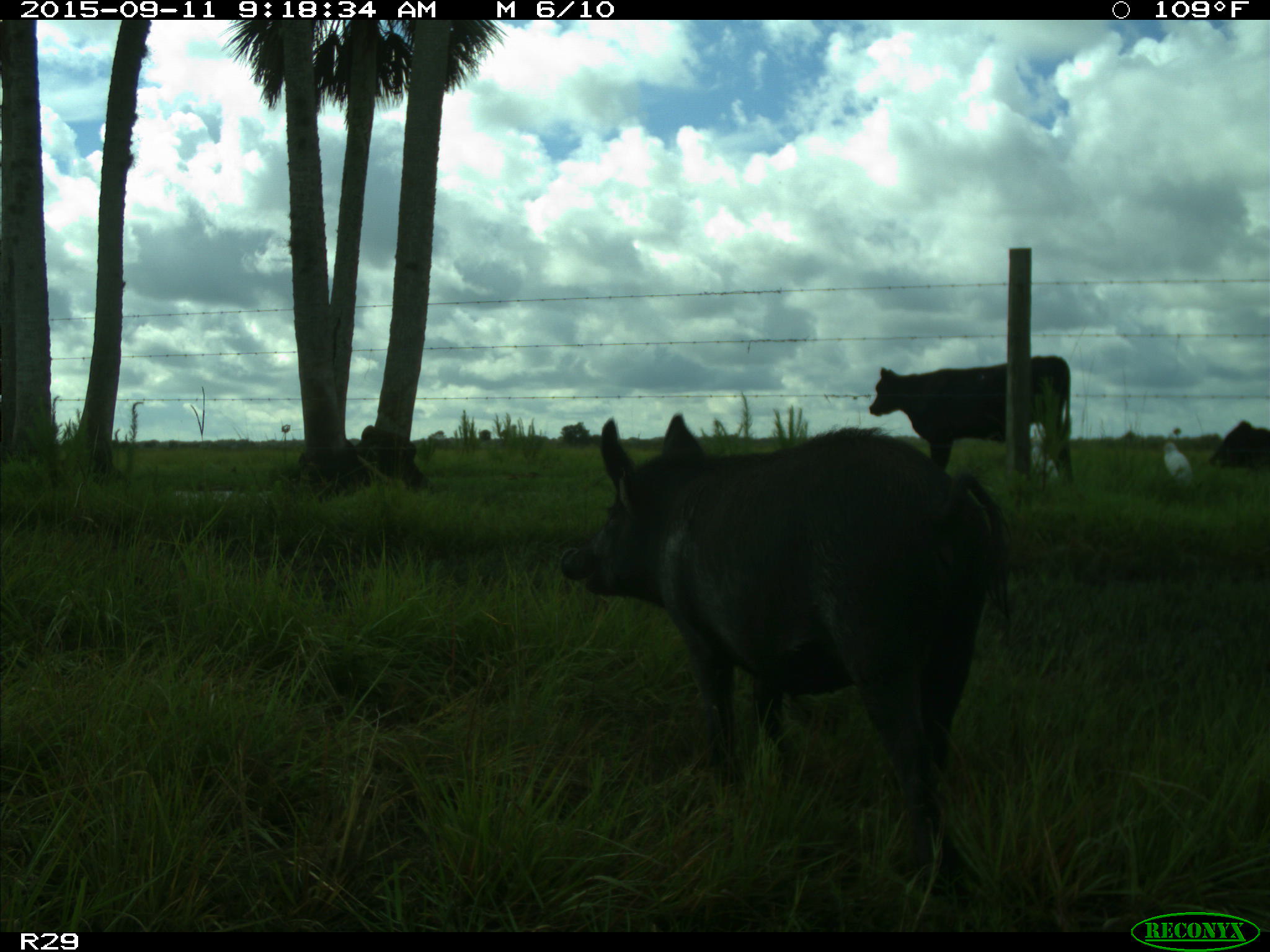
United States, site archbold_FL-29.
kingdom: Animalia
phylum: Chordata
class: Mammalia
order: Artiodactyla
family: Suidae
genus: Sus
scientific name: Sus scrofa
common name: wild boar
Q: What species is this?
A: Sus scrofa (wild boar).